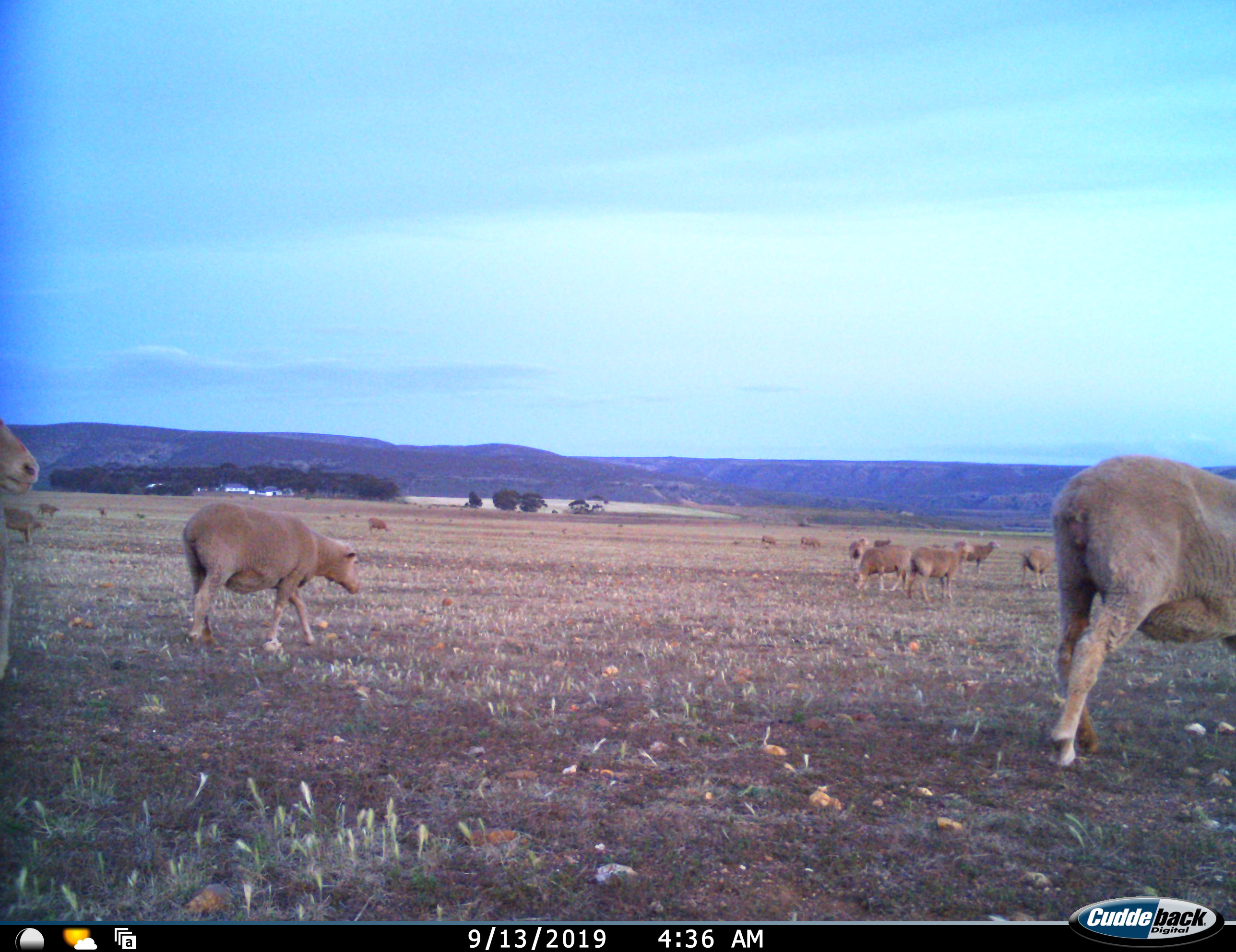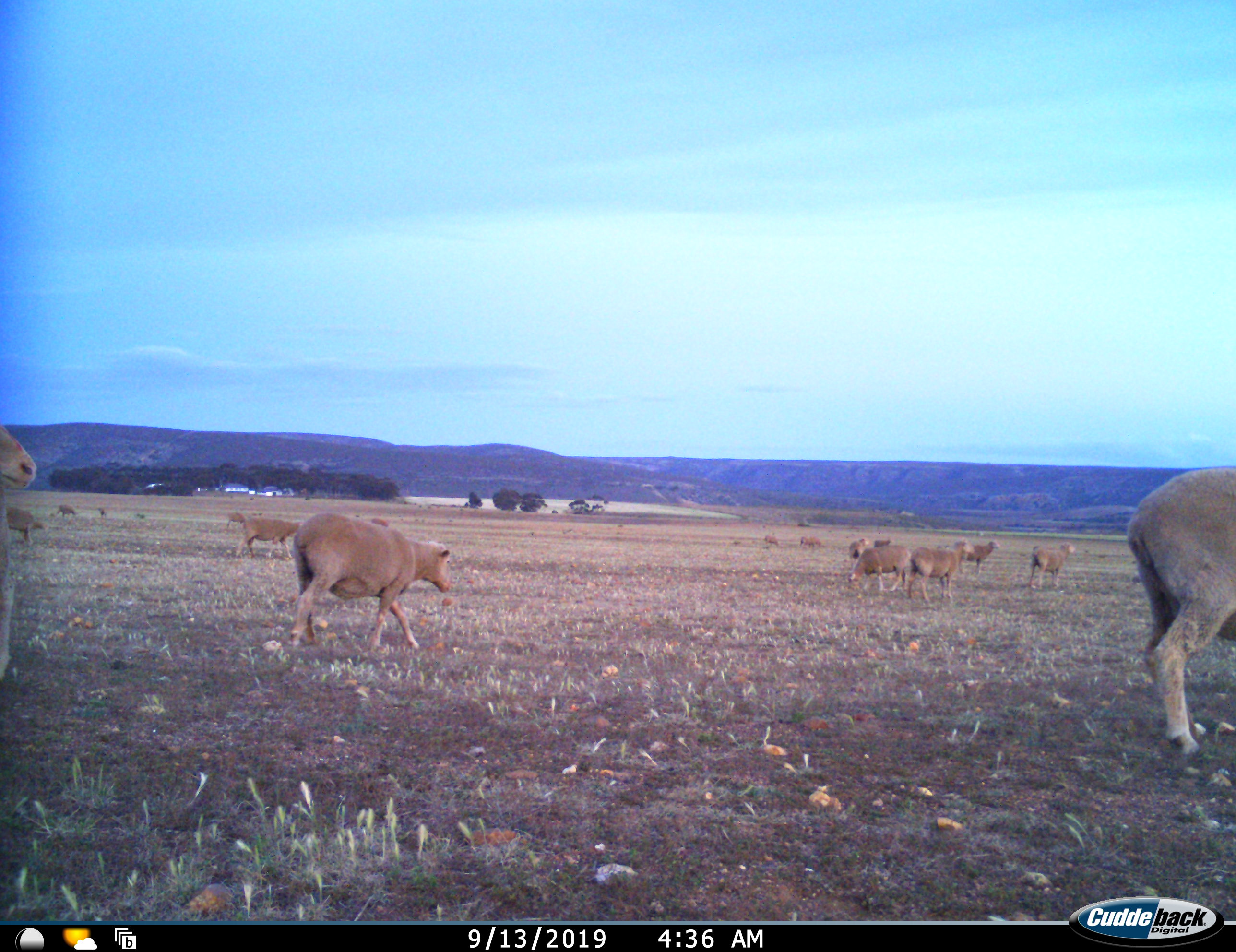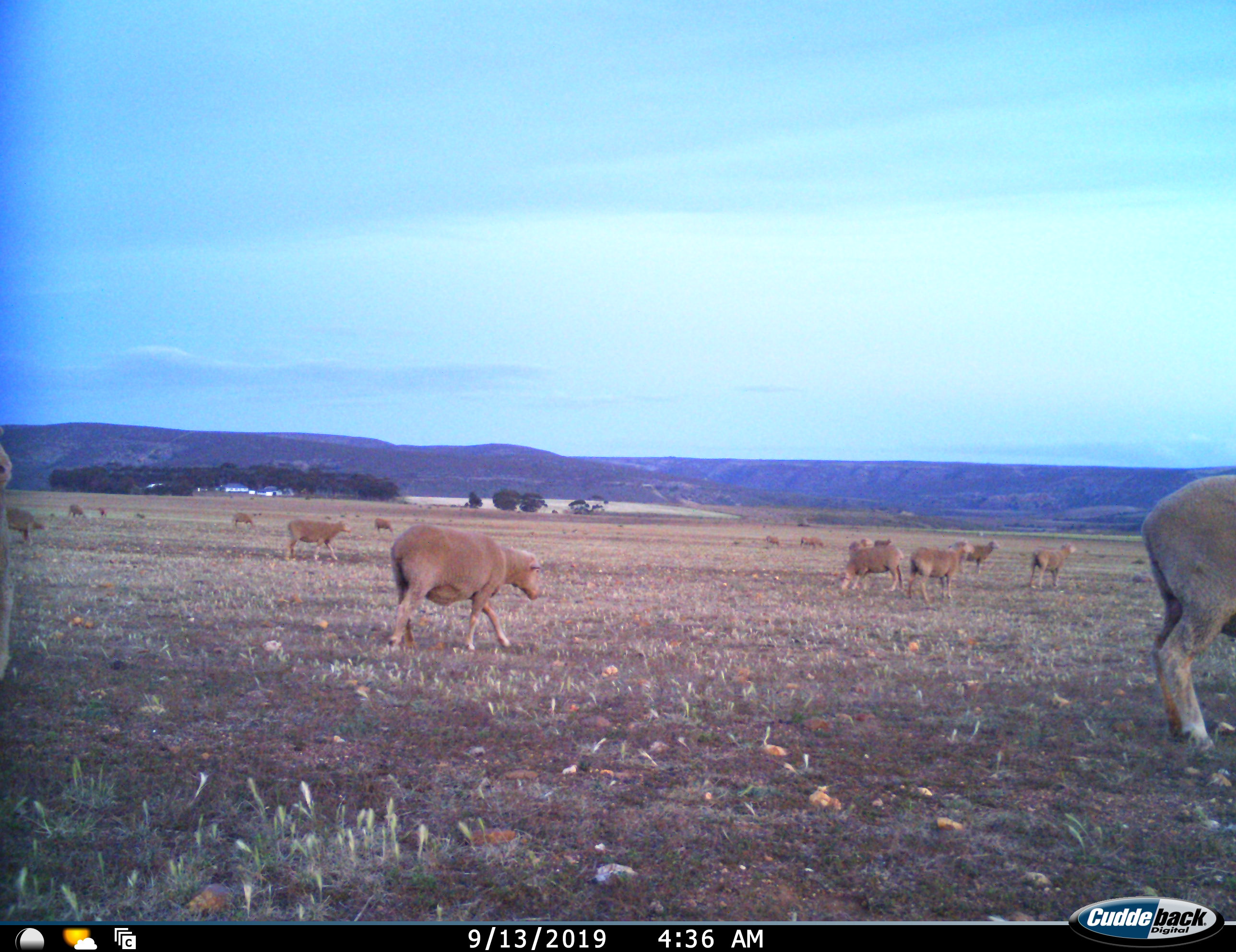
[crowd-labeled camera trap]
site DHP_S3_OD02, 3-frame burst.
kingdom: Animalia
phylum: Chordata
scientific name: Vertebrata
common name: domestic animal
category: domesticanimal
Domesticanimal (domestic animal) (Vertebrata), count 11-50. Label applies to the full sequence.